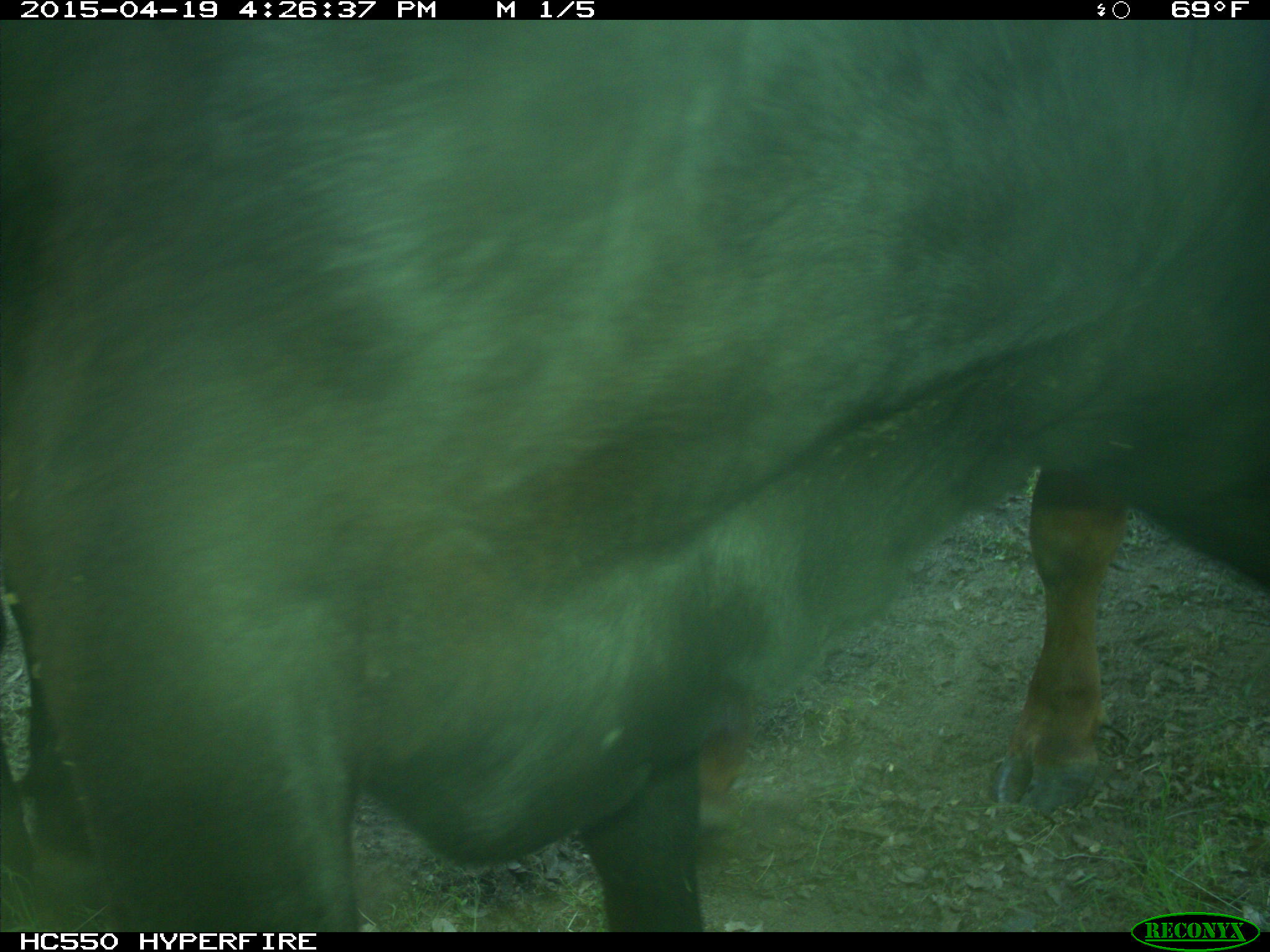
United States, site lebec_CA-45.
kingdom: Animalia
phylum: Chordata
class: Mammalia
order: Artiodactyla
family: Bovidae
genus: Bos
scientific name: Bos taurus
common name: domestic cow